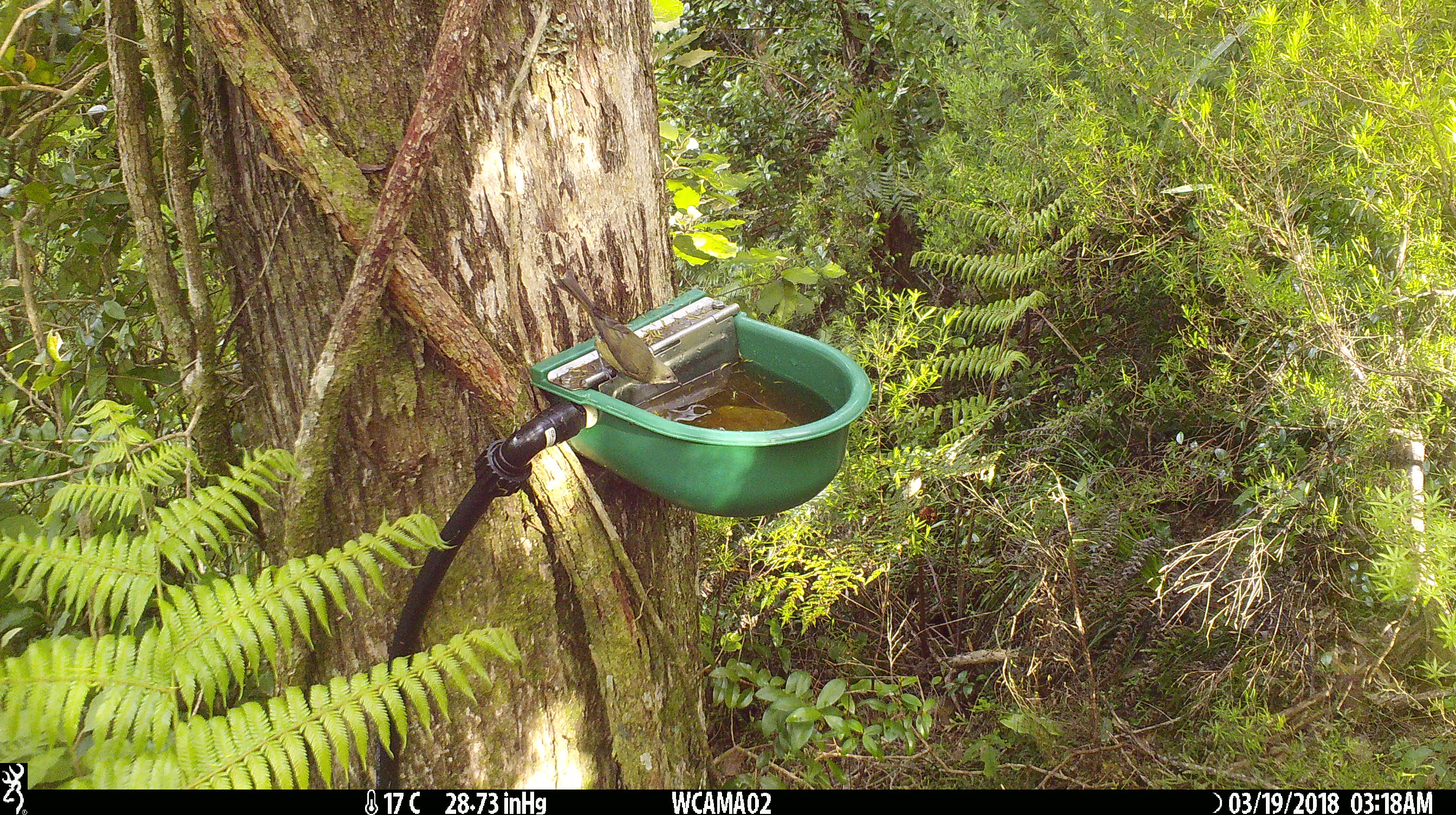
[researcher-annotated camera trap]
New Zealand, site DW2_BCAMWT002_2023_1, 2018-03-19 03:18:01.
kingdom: Animalia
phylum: Chordata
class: Aves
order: Passeriformes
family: Meliphagidae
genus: Anthornis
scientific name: Anthornis melanura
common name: new zealand bellbird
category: bellbird